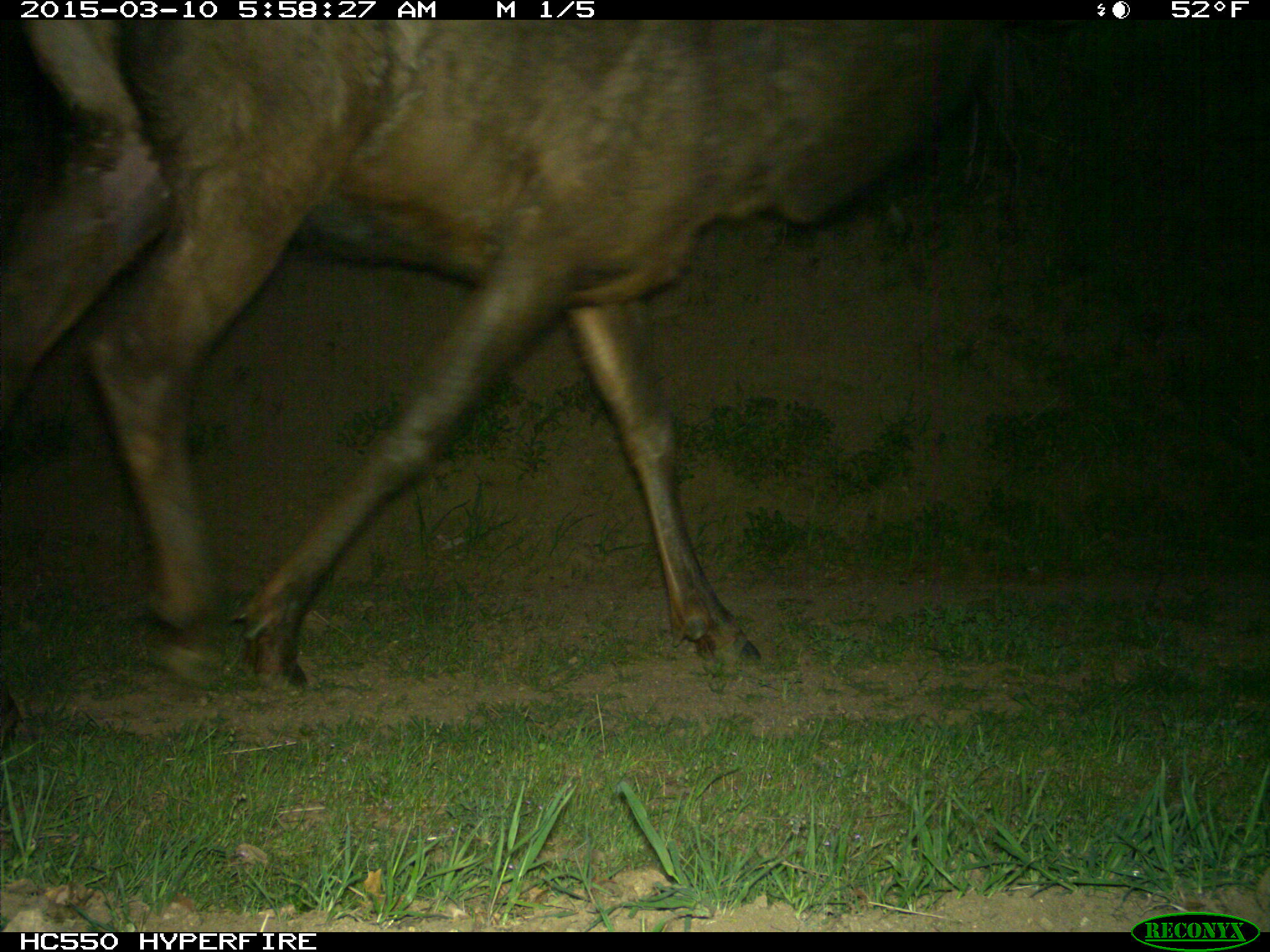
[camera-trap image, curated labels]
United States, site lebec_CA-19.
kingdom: Animalia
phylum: Chordata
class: Mammalia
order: Artiodactyla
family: Cervidae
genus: Cervus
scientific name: Cervus canadensis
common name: elk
Cervus canadensis (elk).